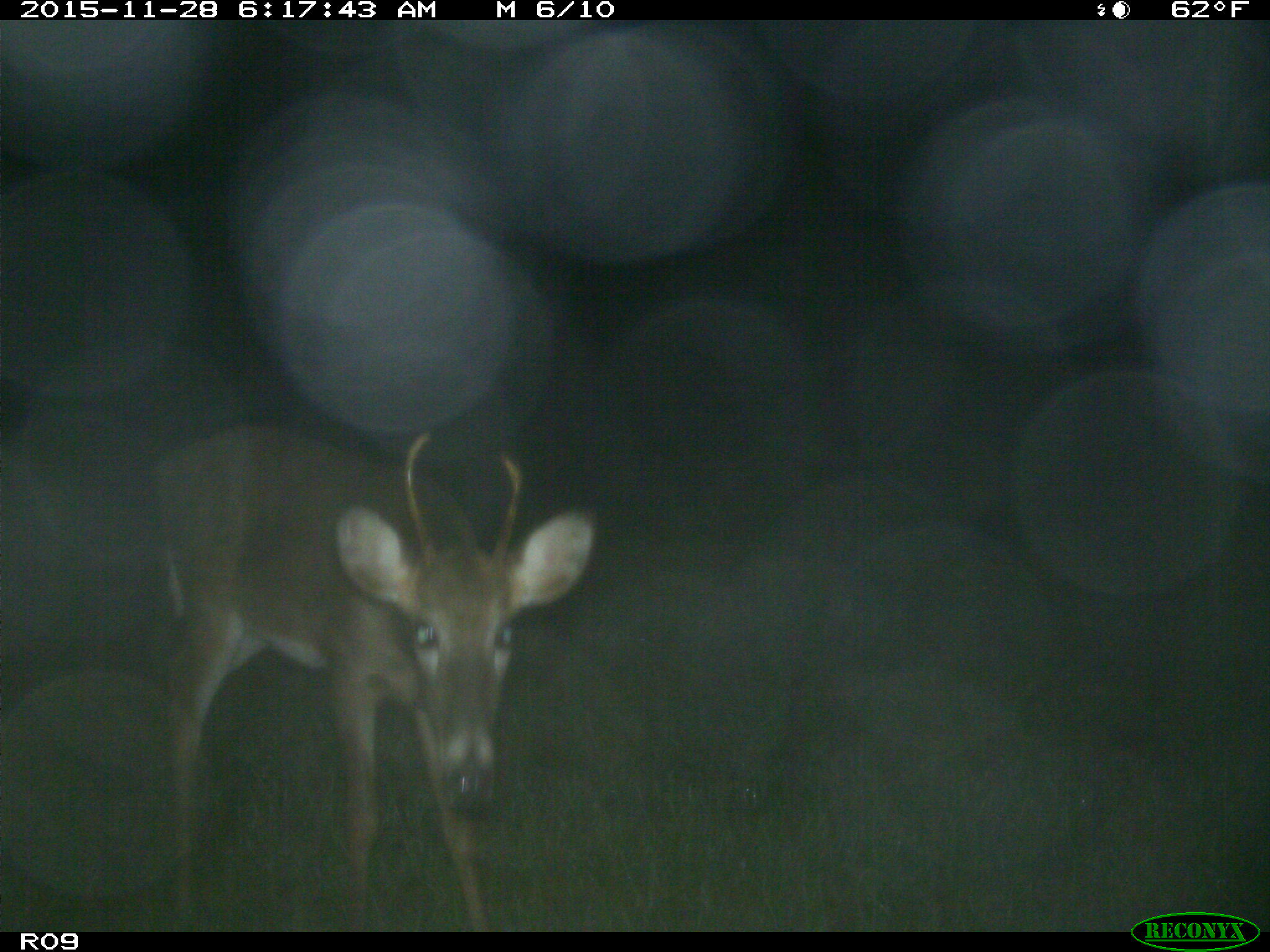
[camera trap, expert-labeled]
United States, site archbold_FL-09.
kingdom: Animalia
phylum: Chordata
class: Mammalia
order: Artiodactyla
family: Cervidae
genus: Odocoileus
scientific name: Odocoileus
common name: deer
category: unidentified deer